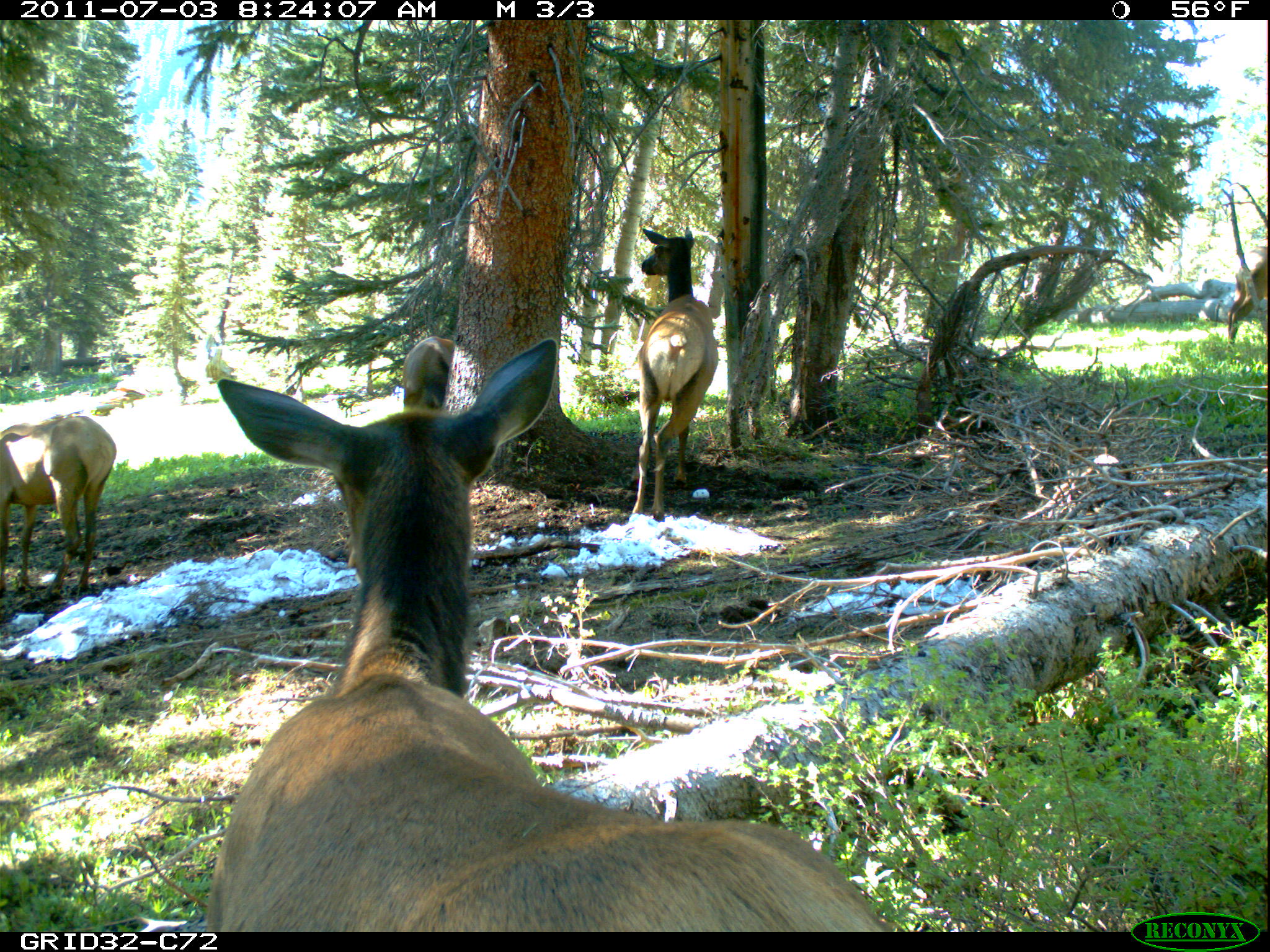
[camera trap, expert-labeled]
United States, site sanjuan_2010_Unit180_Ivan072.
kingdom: Animalia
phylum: Chordata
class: Mammalia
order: Artiodactyla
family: Cervidae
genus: Cervus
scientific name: Cervus elaphus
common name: red deer